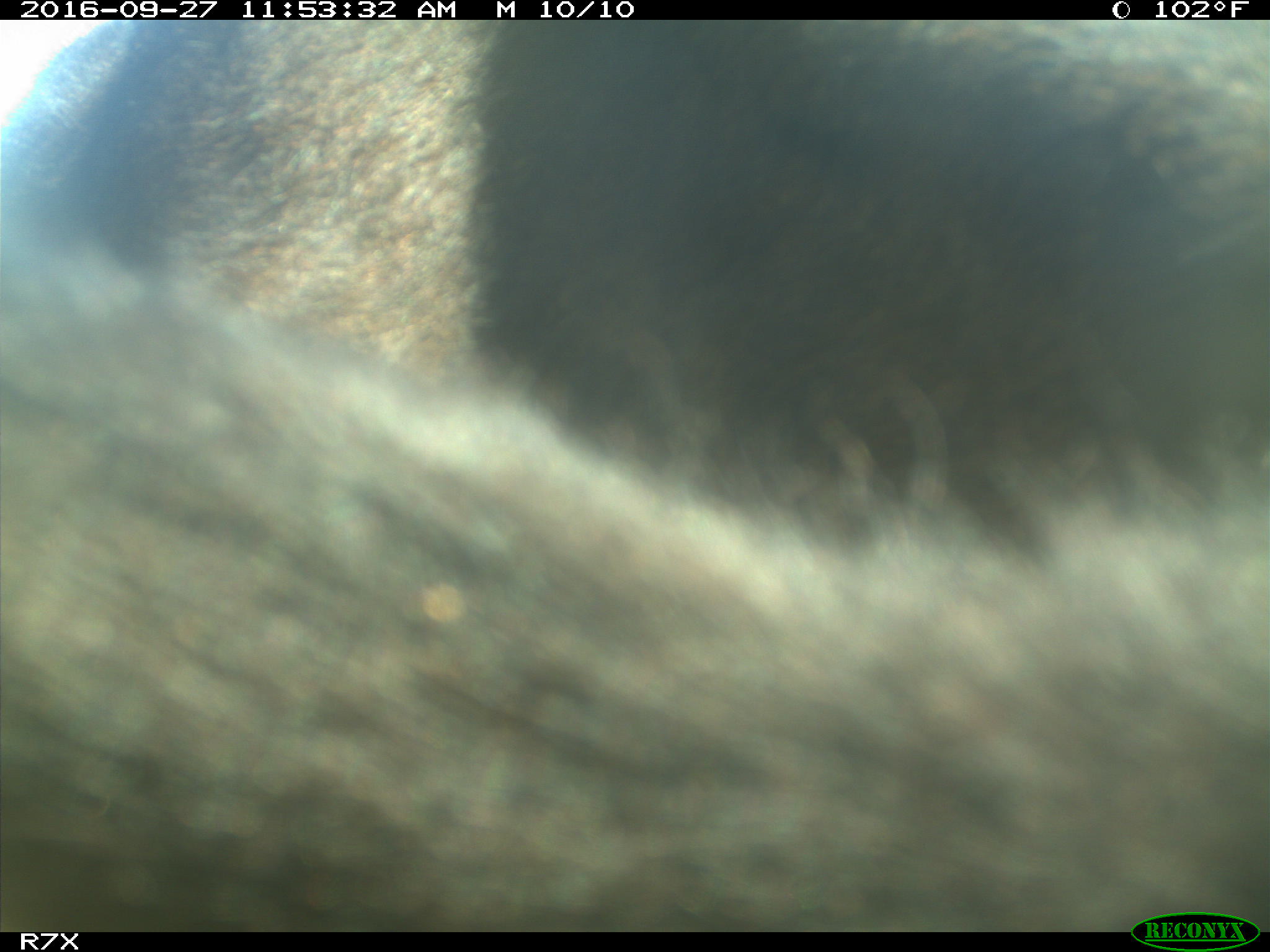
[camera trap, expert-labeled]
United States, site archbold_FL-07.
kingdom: Animalia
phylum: Chordata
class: Mammalia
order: Artiodactyla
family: Bovidae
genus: Bos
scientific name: Bos taurus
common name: domestic cow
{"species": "Bos taurus (domestic cow)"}